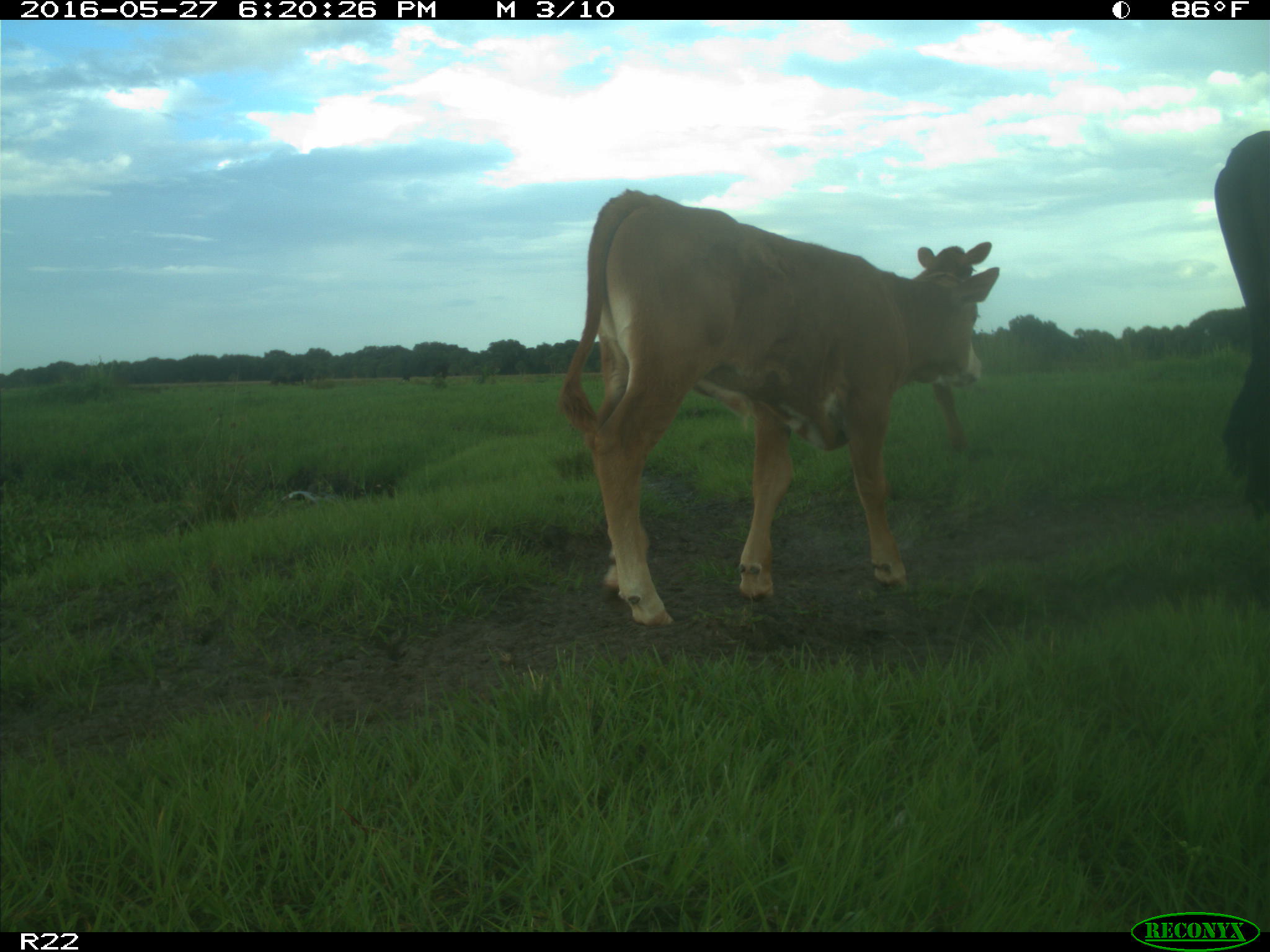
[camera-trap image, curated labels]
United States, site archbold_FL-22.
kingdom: Animalia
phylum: Chordata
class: Mammalia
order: Artiodactyla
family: Bovidae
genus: Bos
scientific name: Bos taurus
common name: domestic cow